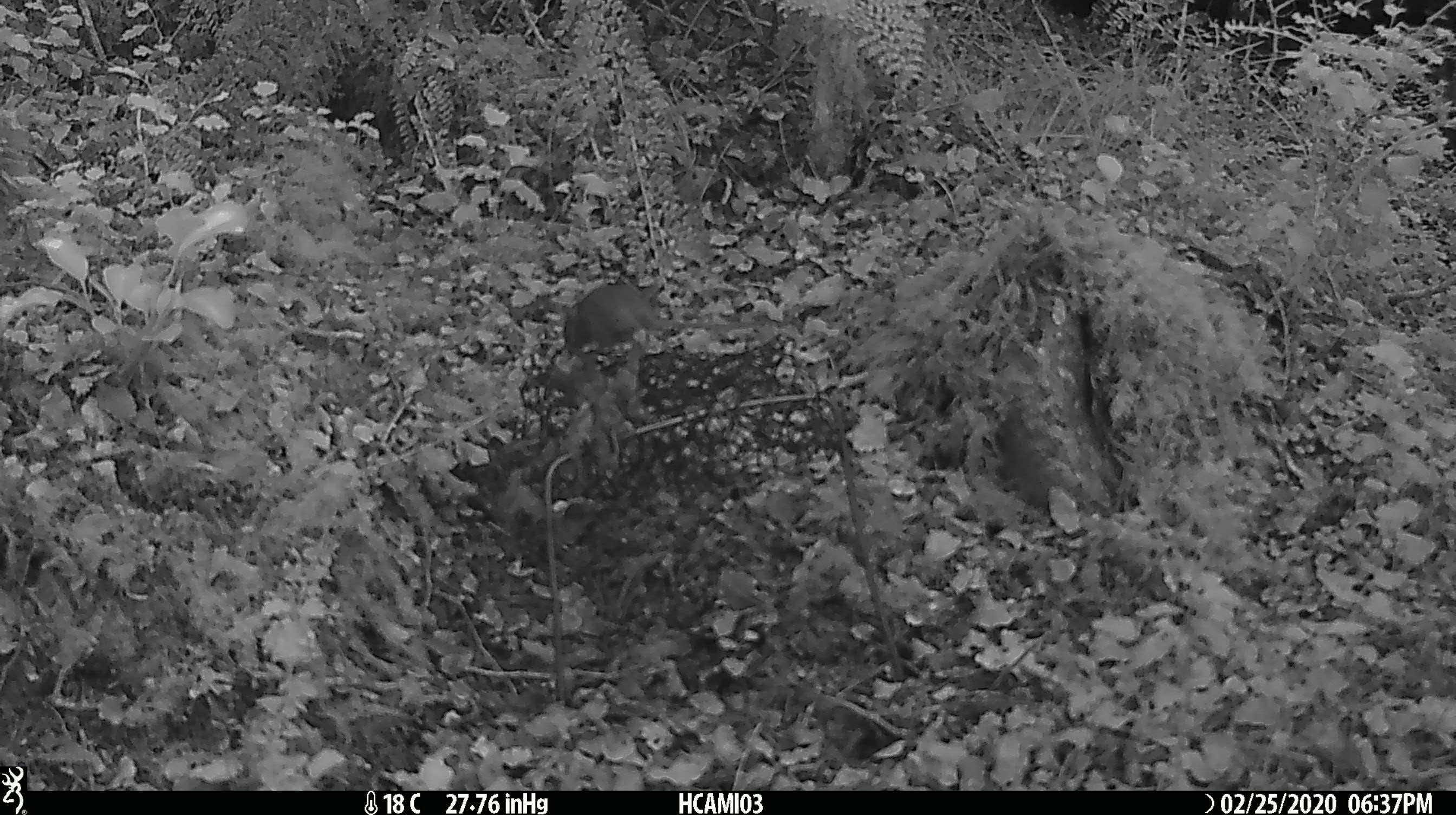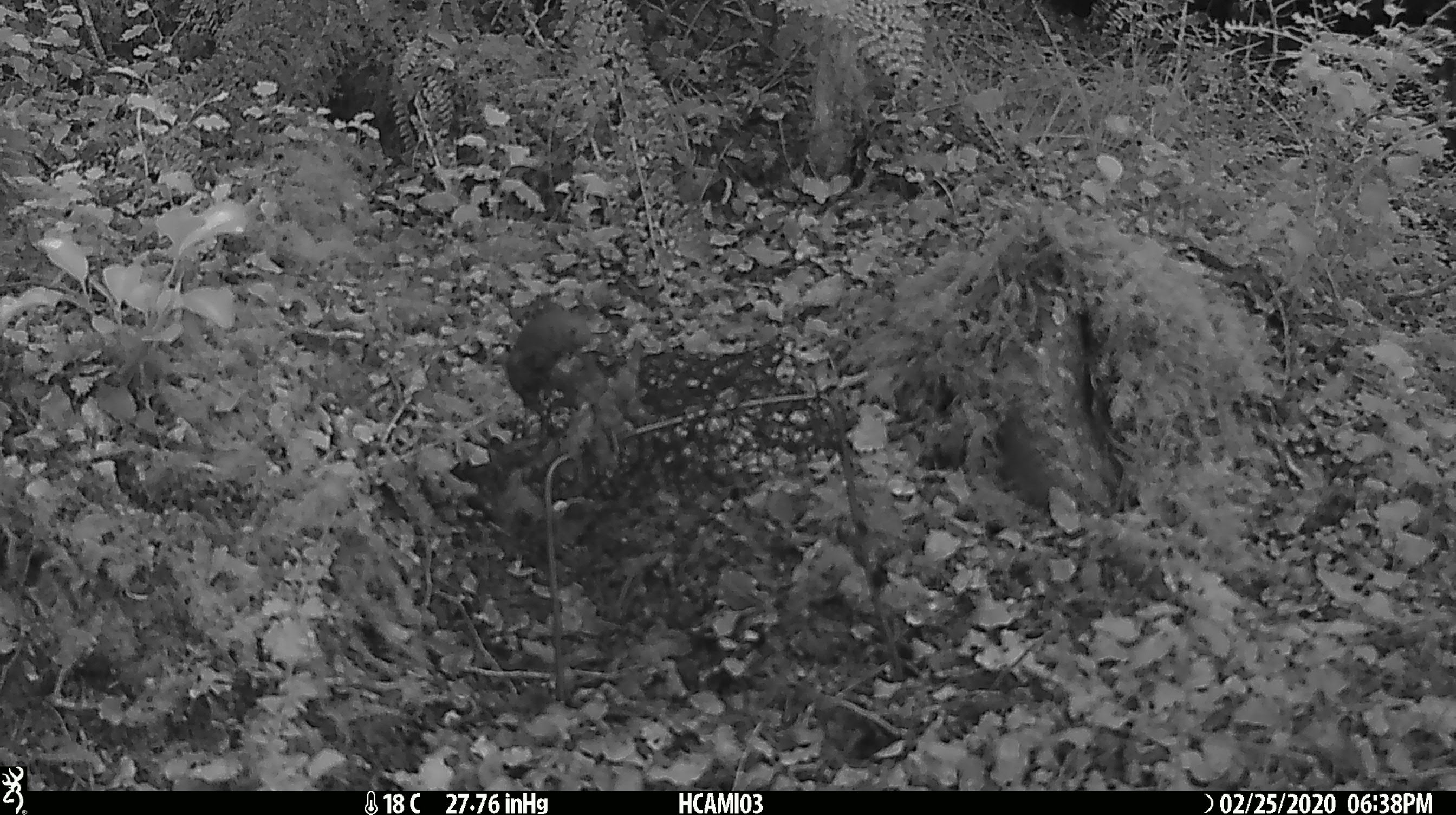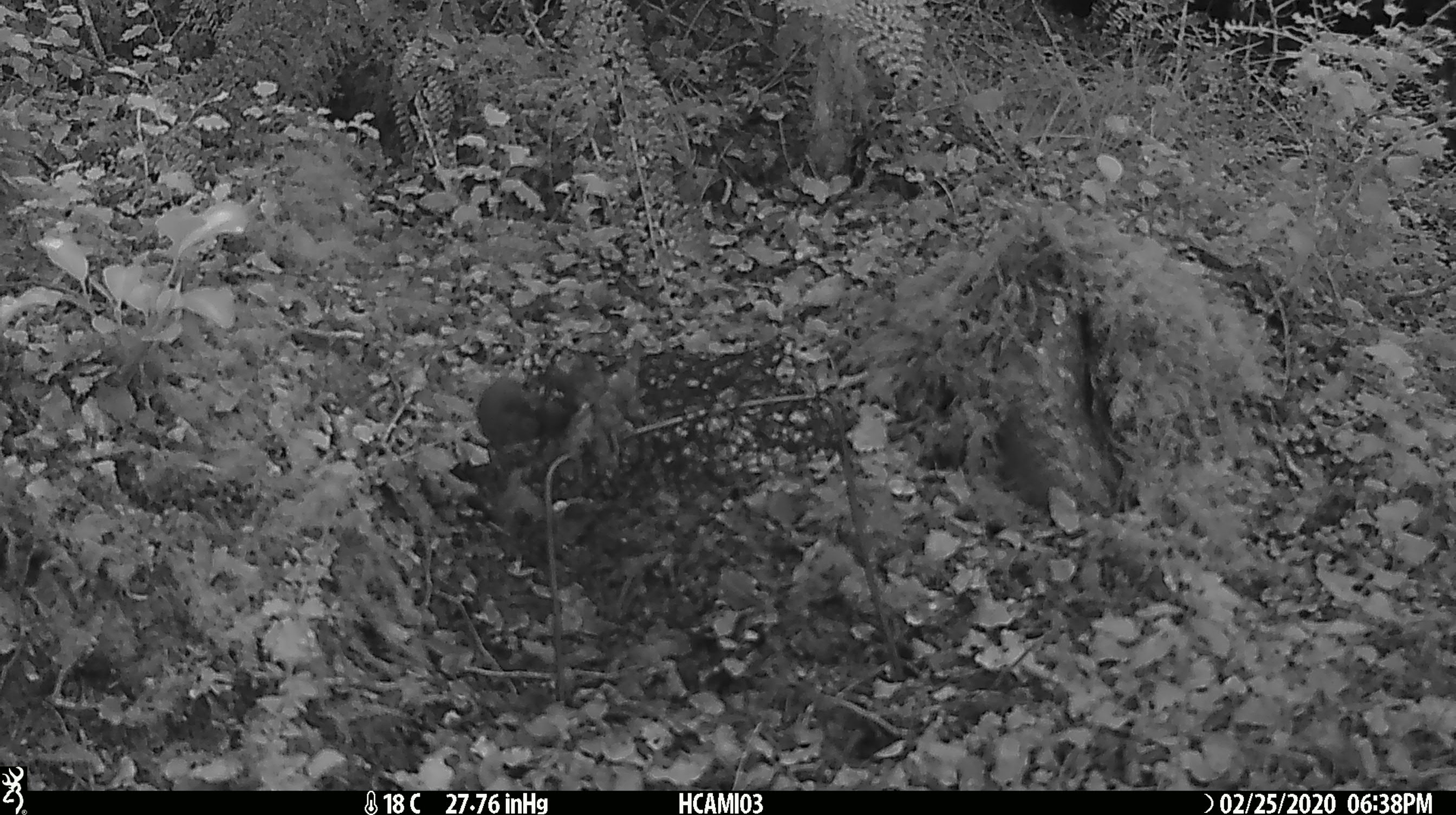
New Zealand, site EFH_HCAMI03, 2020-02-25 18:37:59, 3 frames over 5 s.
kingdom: Animalia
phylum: Chordata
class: Mammalia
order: Rodentia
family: Muridae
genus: Mus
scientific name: Mus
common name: mouse